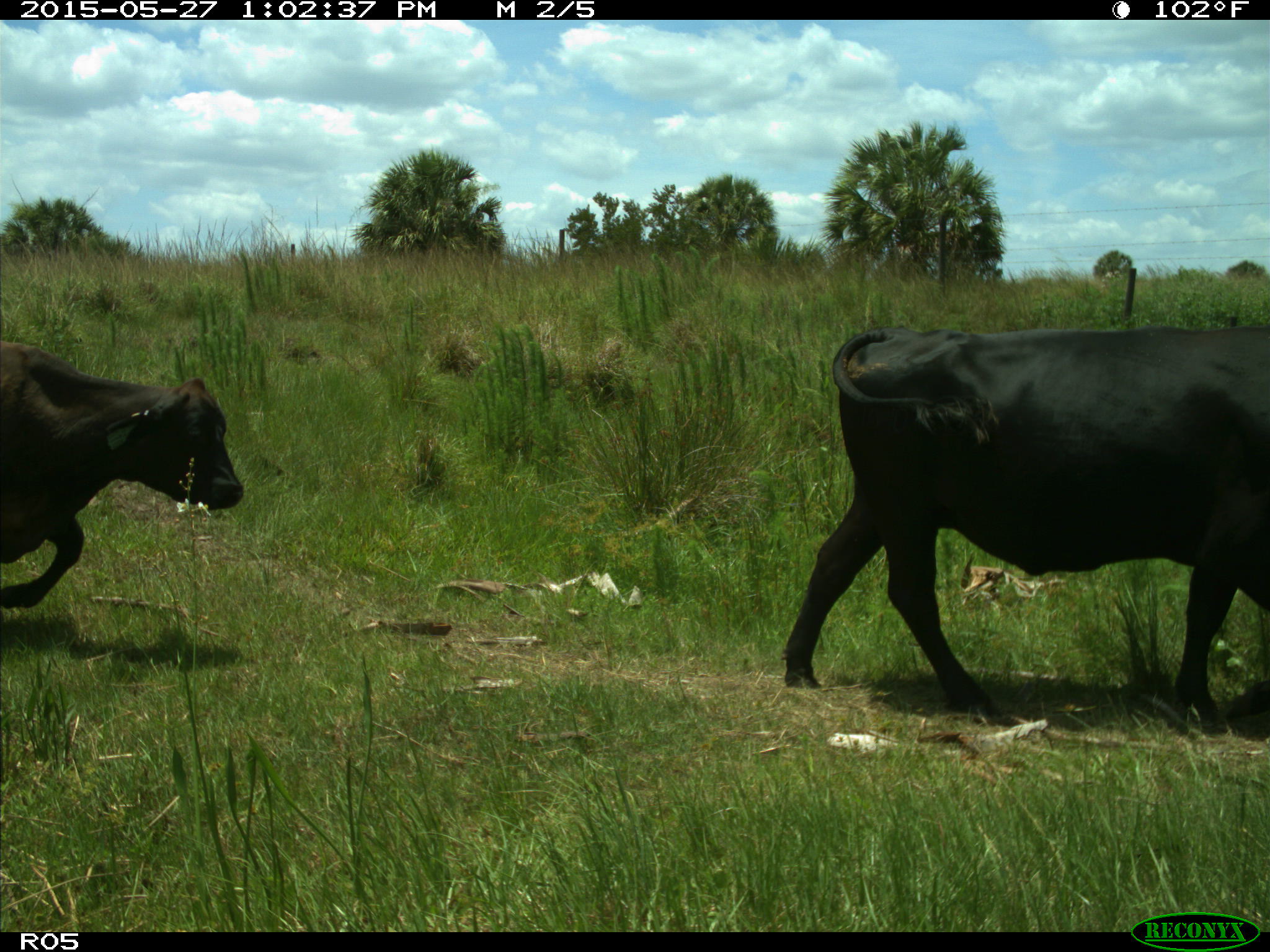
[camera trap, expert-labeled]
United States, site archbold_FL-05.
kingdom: Animalia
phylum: Chordata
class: Mammalia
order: Artiodactyla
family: Bovidae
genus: Bos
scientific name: Bos taurus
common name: domestic cow